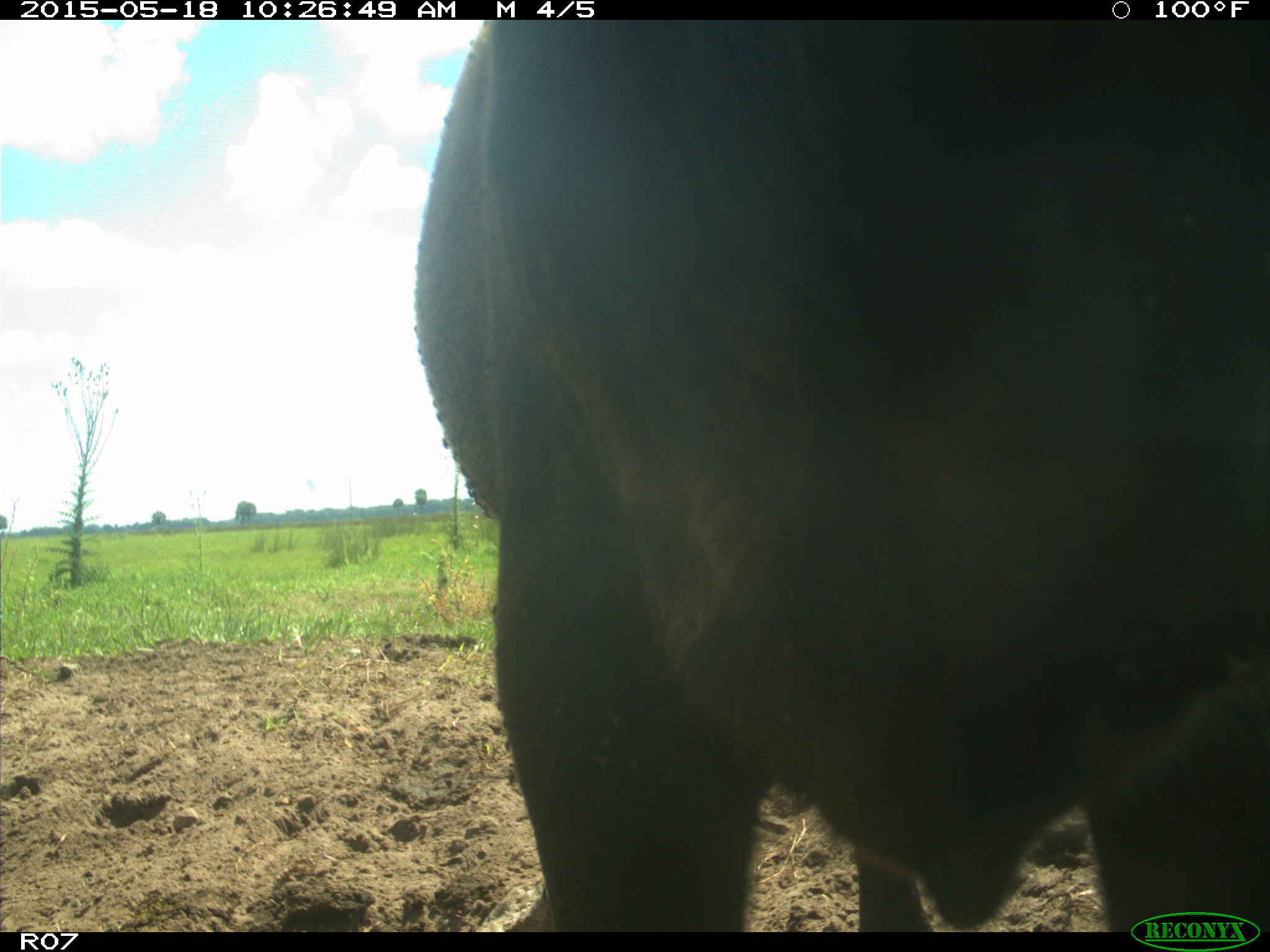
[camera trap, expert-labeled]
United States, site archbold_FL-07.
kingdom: Animalia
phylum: Chordata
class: Mammalia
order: Artiodactyla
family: Bovidae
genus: Bos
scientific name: Bos taurus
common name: domestic cow